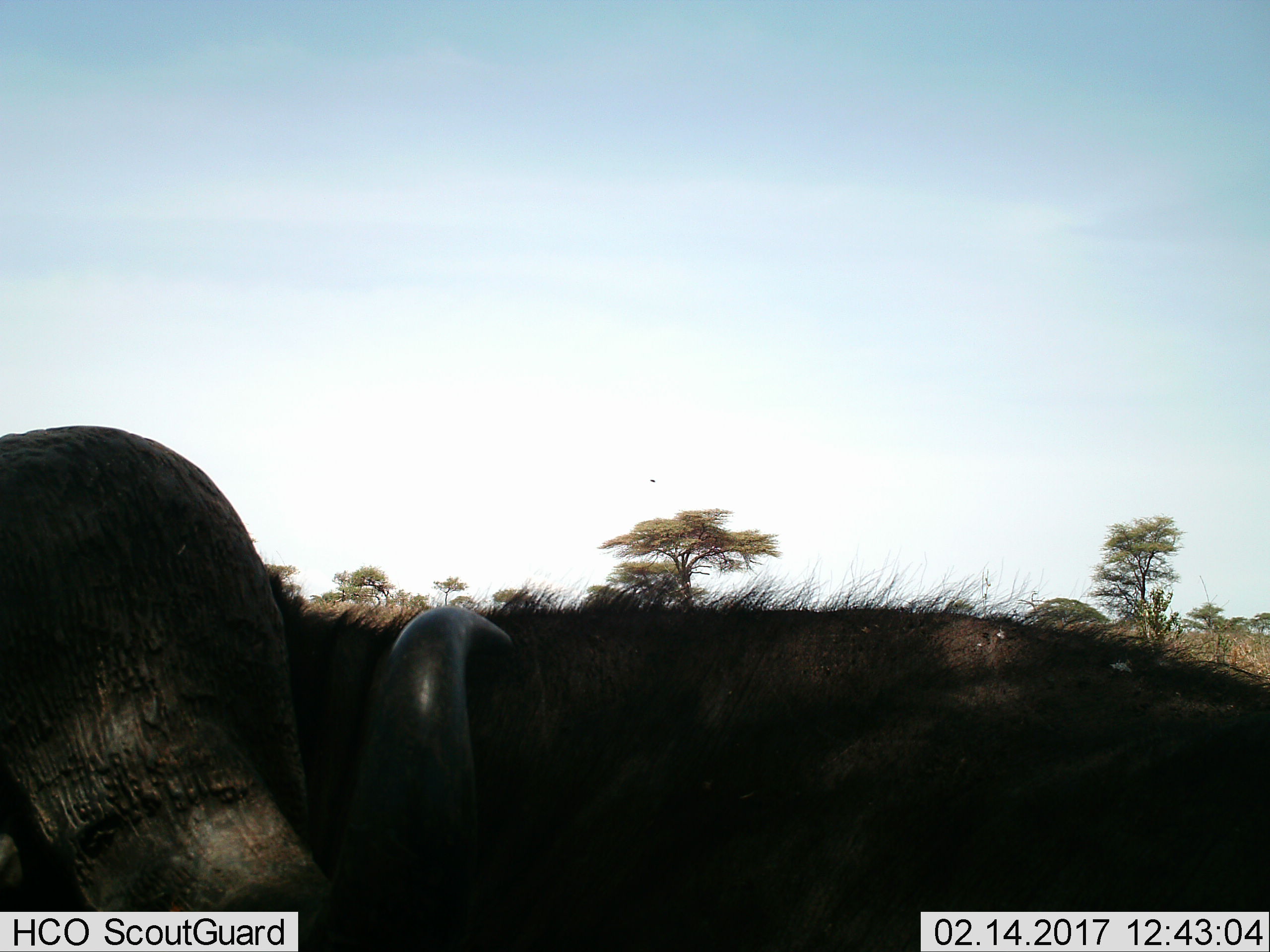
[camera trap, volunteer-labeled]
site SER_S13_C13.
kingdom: Animalia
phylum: Chordata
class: Mammalia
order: Artiodactyla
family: Bovidae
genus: Syncerus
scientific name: Syncerus caffer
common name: african buffalo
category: buffalo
Buffalo (african buffalo) (Syncerus caffer), count 1. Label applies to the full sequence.